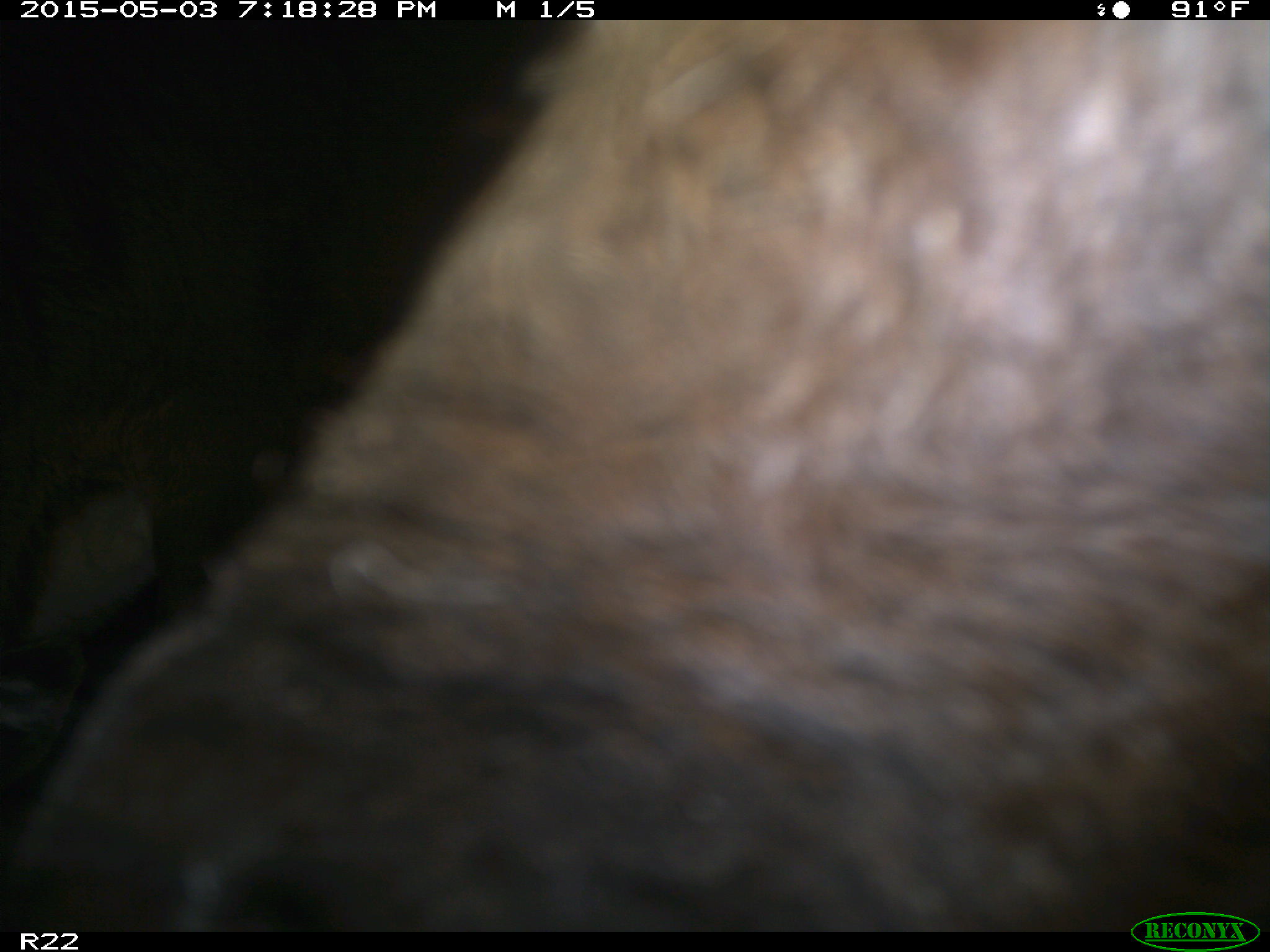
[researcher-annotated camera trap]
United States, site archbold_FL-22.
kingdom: Animalia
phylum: Chordata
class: Mammalia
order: Artiodactyla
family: Bovidae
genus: Bos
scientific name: Bos taurus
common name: domestic cow